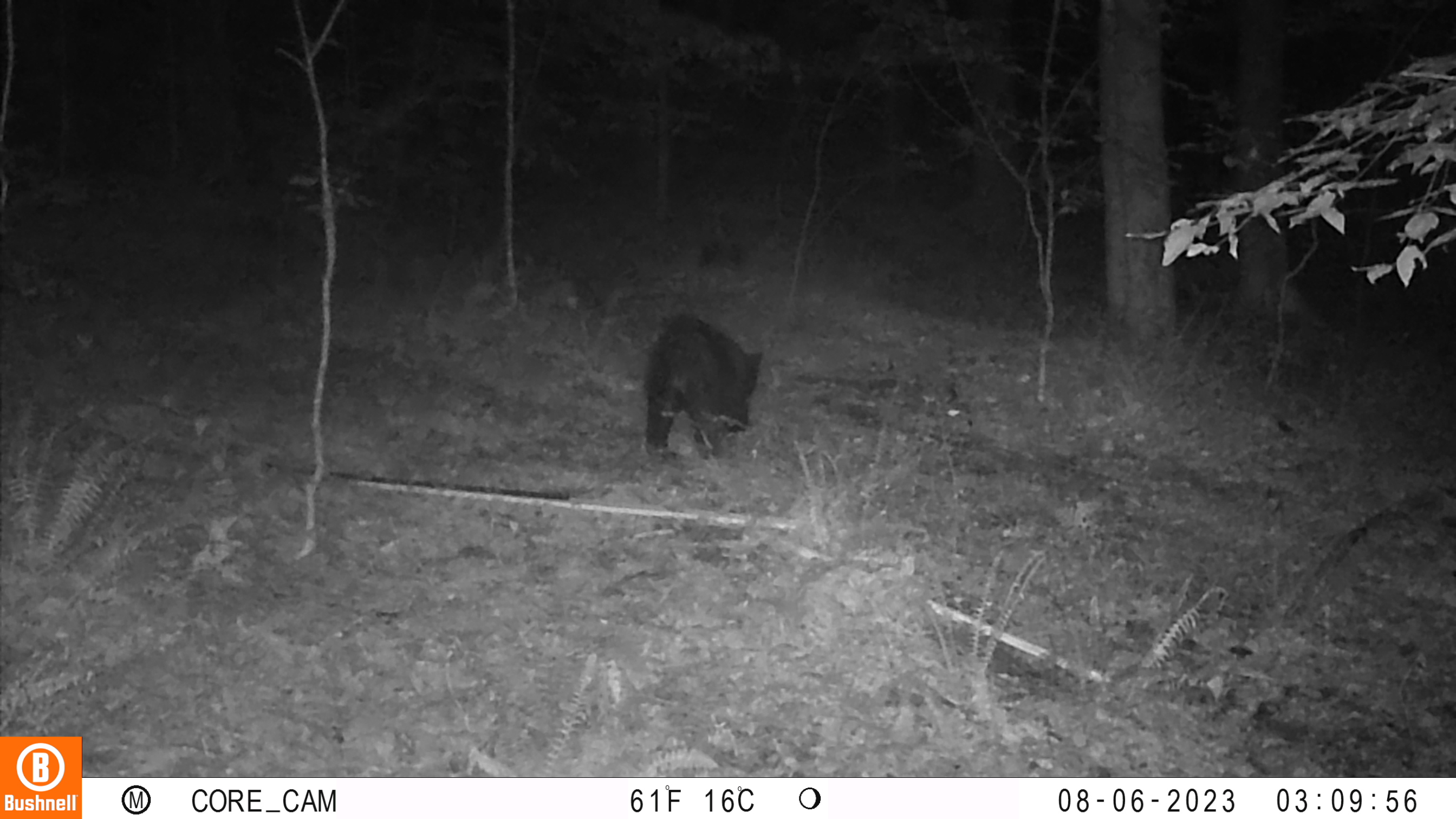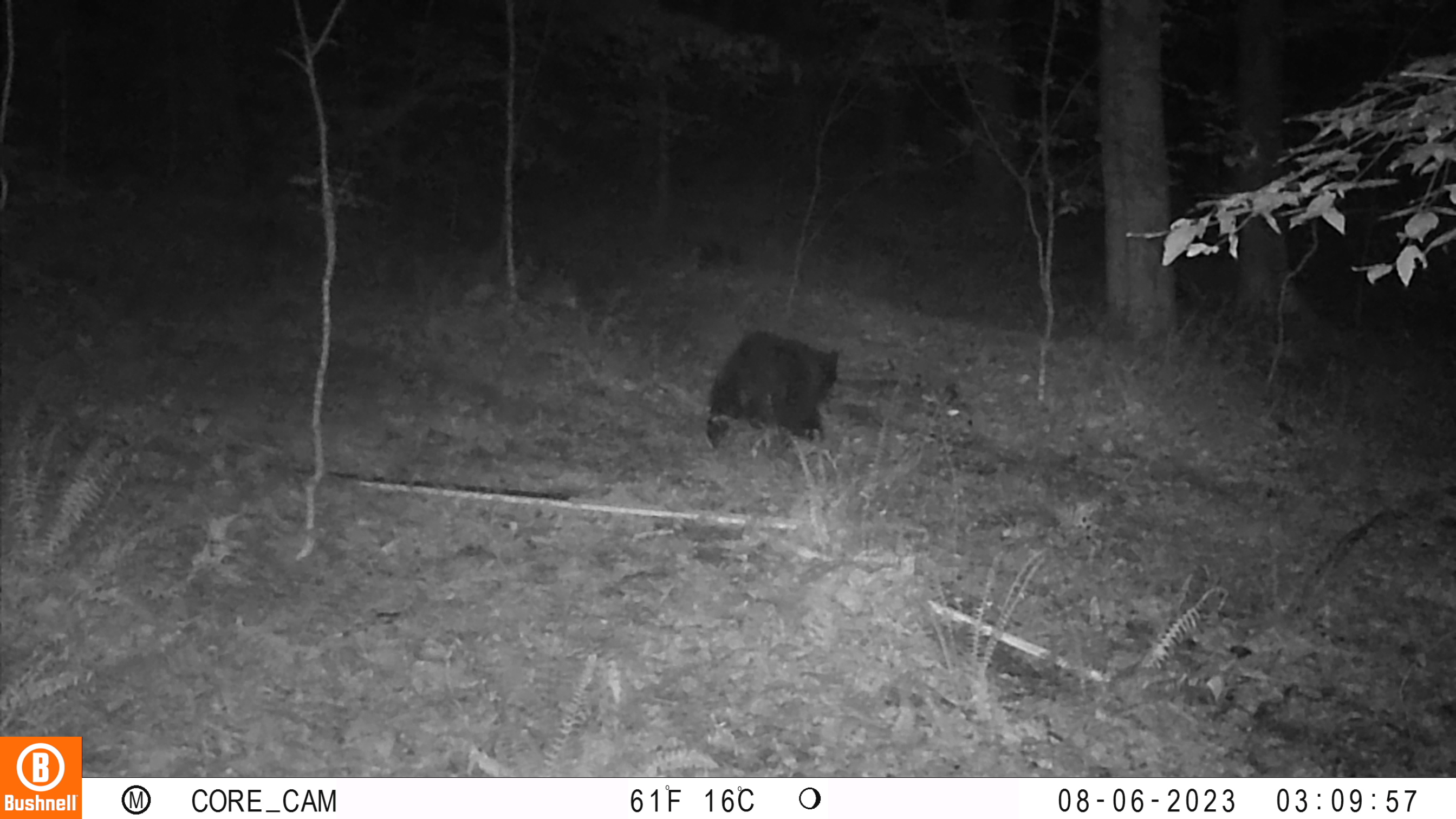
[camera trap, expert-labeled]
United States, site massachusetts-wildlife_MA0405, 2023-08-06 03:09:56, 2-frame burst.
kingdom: Animalia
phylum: Chordata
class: Mammalia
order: Carnivora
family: Ursidae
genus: Ursus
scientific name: Ursus americanus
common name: black bear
Black bear (Ursus americanus).